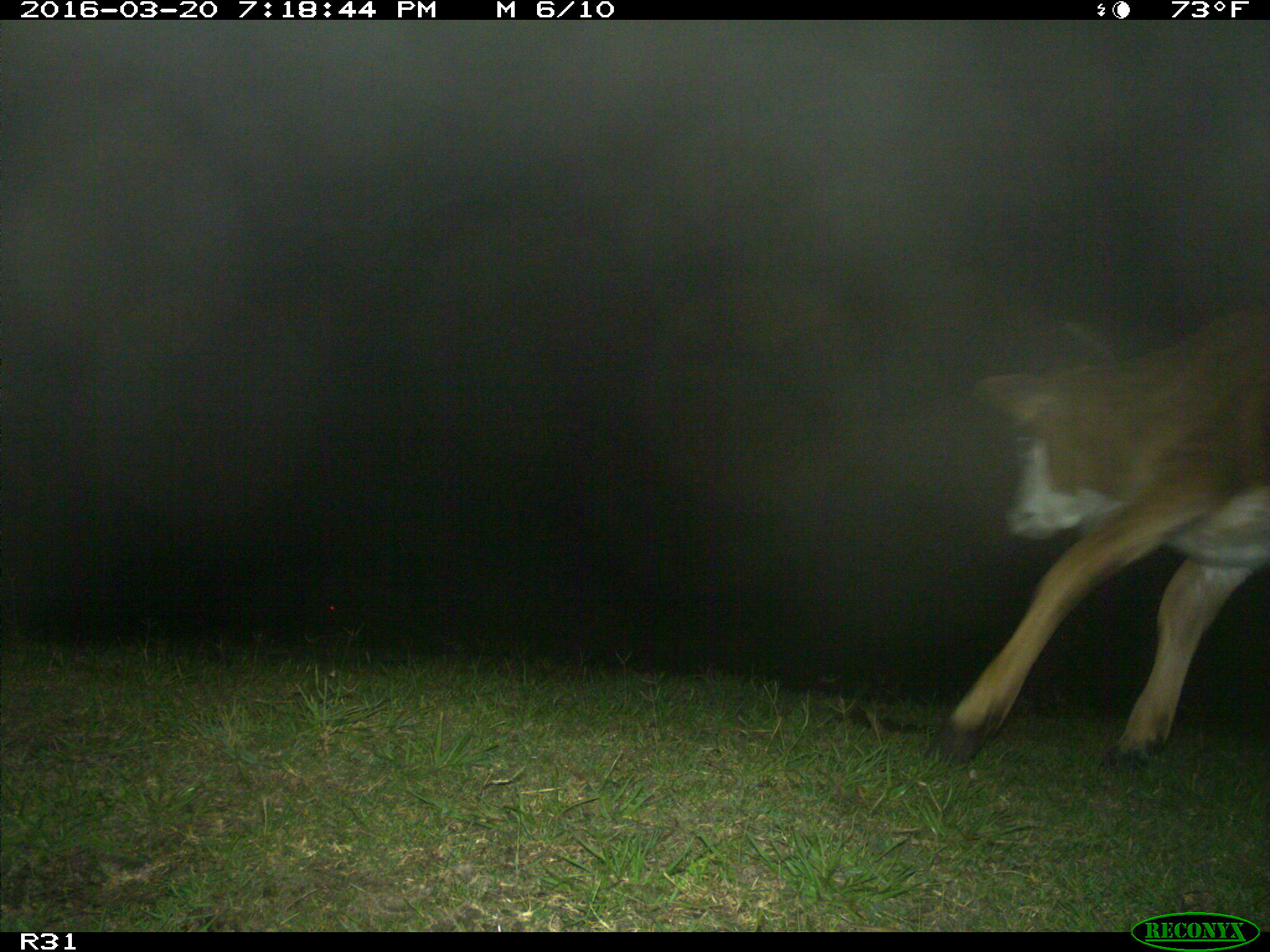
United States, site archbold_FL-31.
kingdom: Animalia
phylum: Chordata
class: Mammalia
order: Artiodactyla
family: Bovidae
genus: Bos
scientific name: Bos taurus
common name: domestic cow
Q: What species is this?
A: Bos taurus (domestic cow).